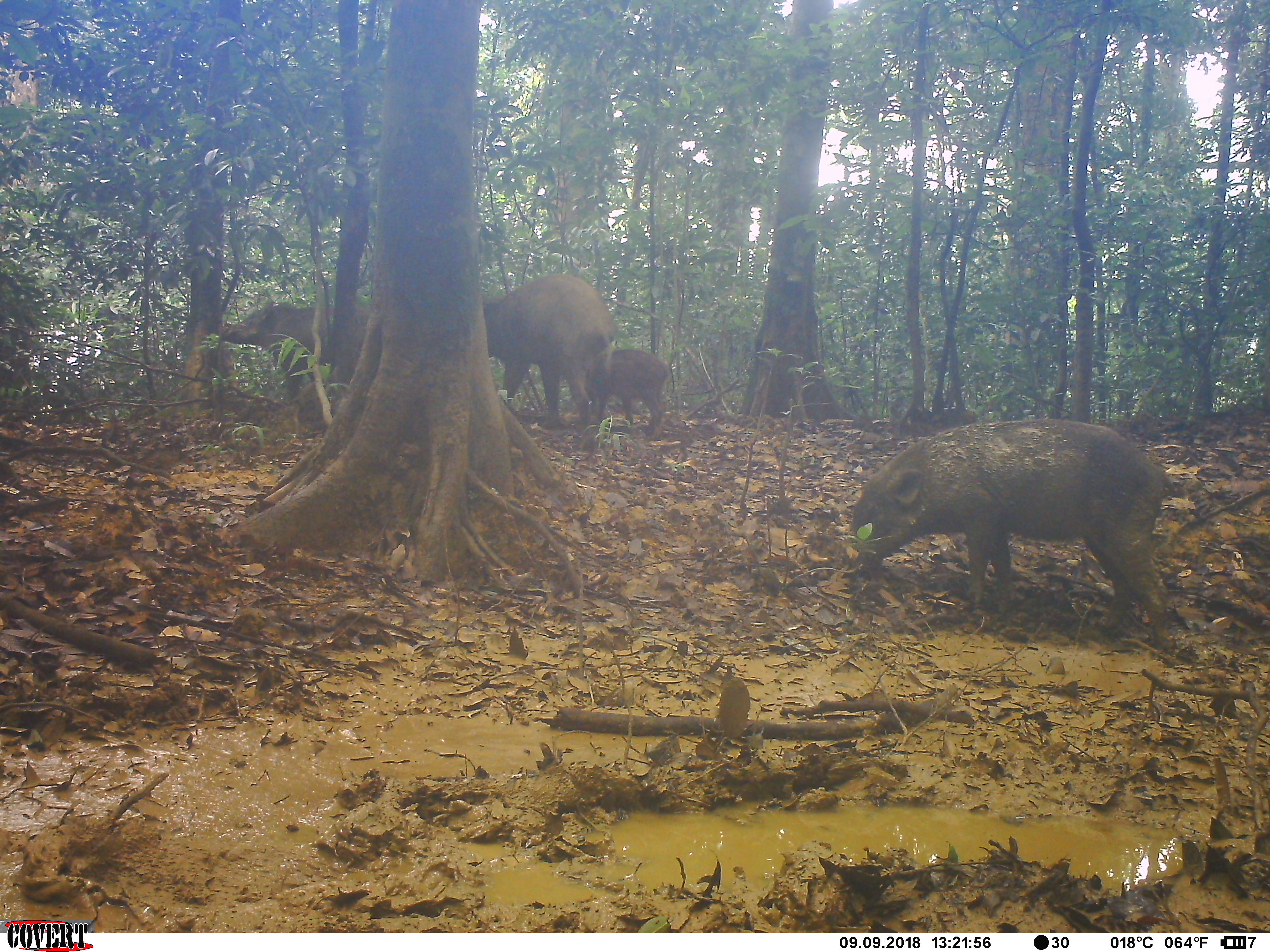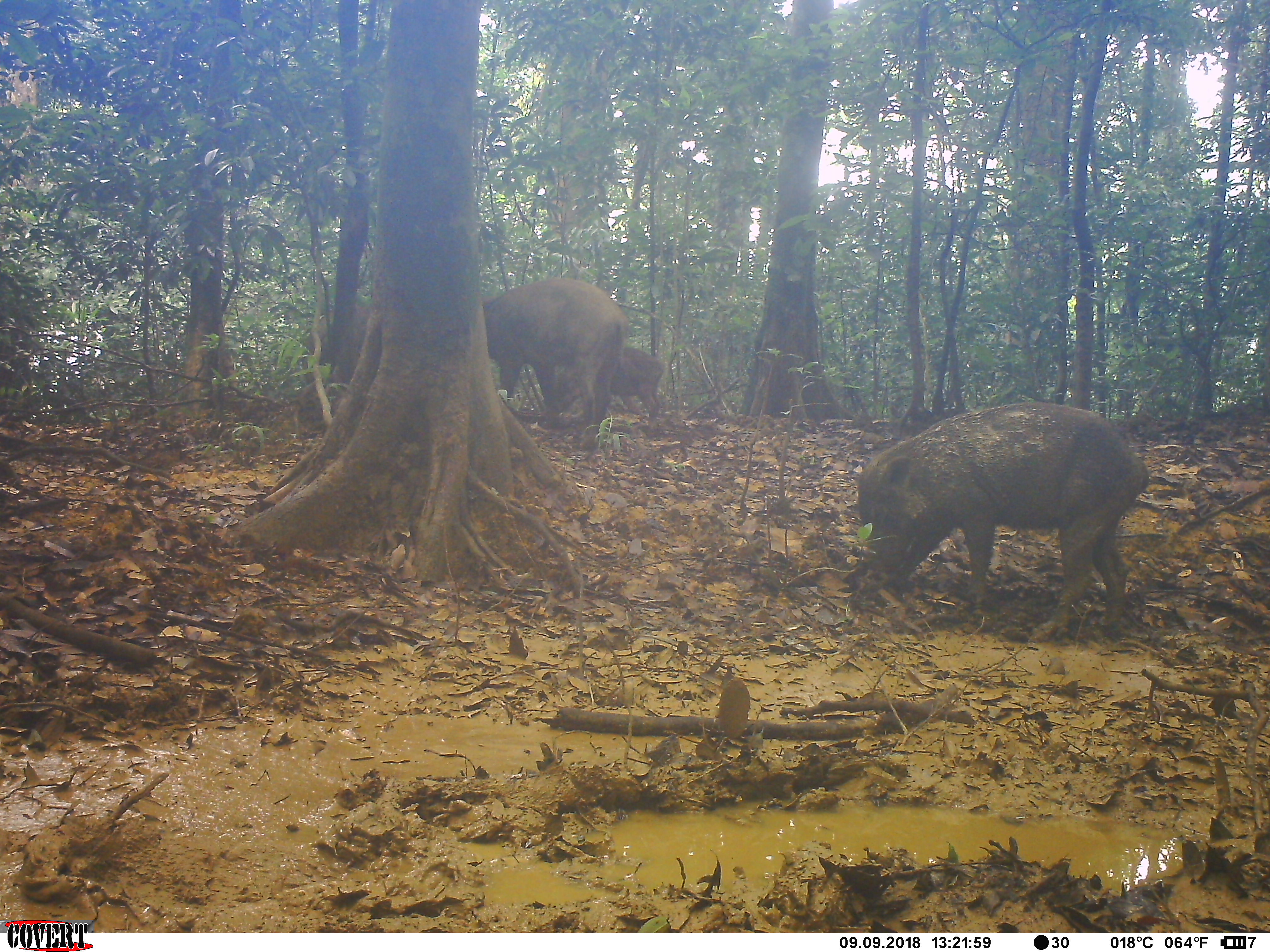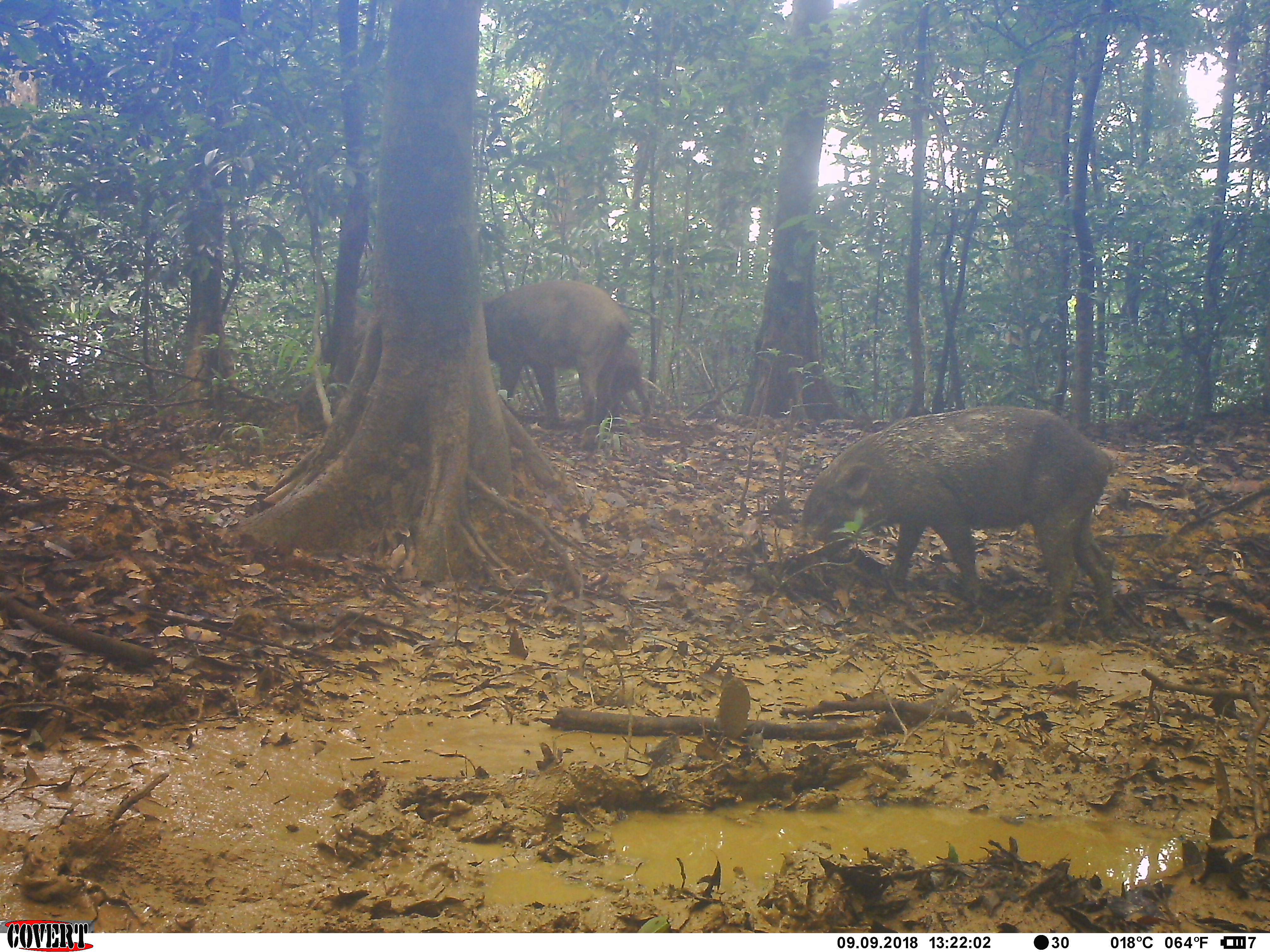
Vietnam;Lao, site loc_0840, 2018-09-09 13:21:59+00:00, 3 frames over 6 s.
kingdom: Animalia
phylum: Chordata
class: Mammalia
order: Artiodactyla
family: Suidae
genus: Sus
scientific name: Sus scrofa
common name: eurasian wild pig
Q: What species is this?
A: Eurasian wild pig (Sus scrofa).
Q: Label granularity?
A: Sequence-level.